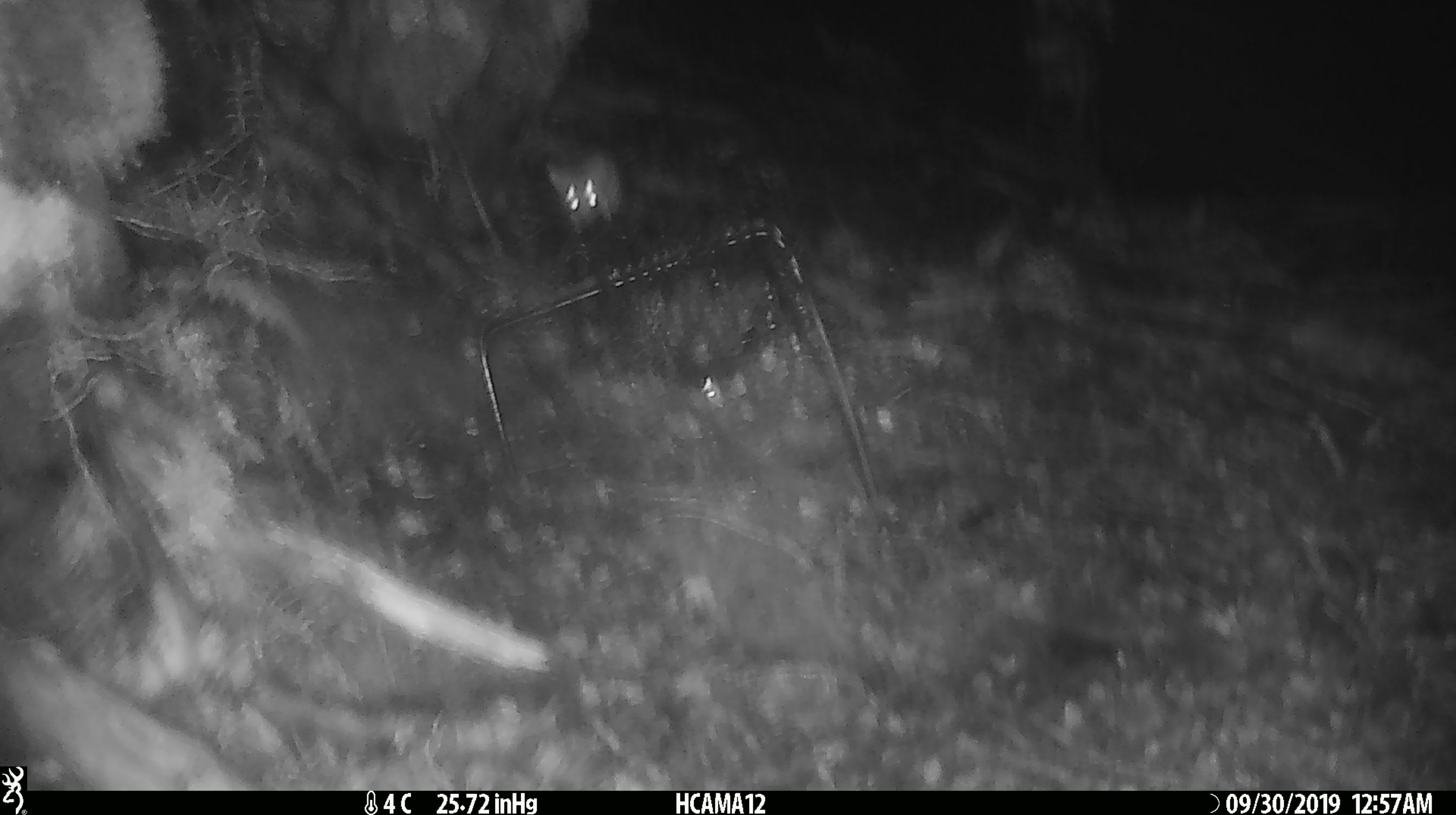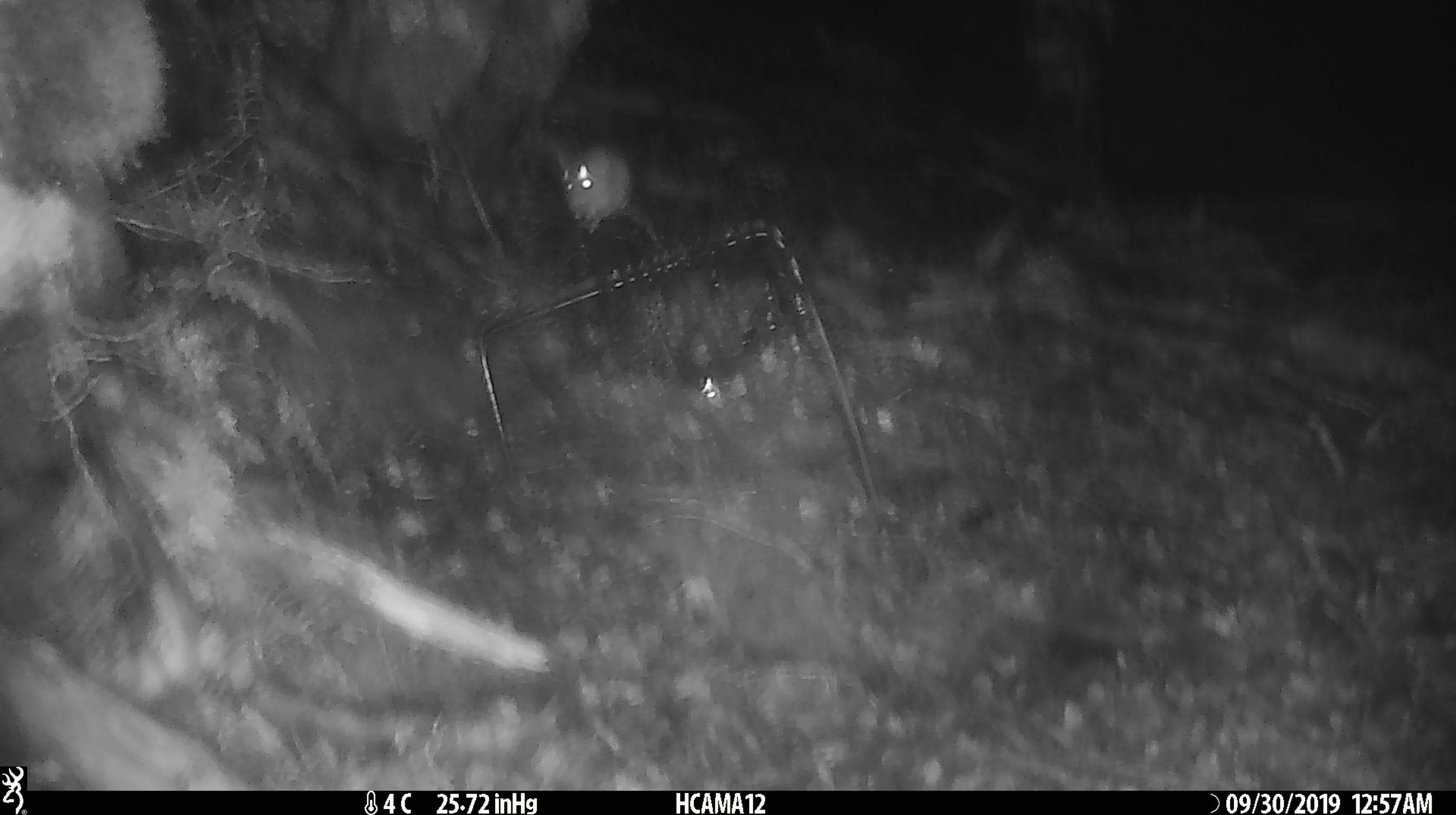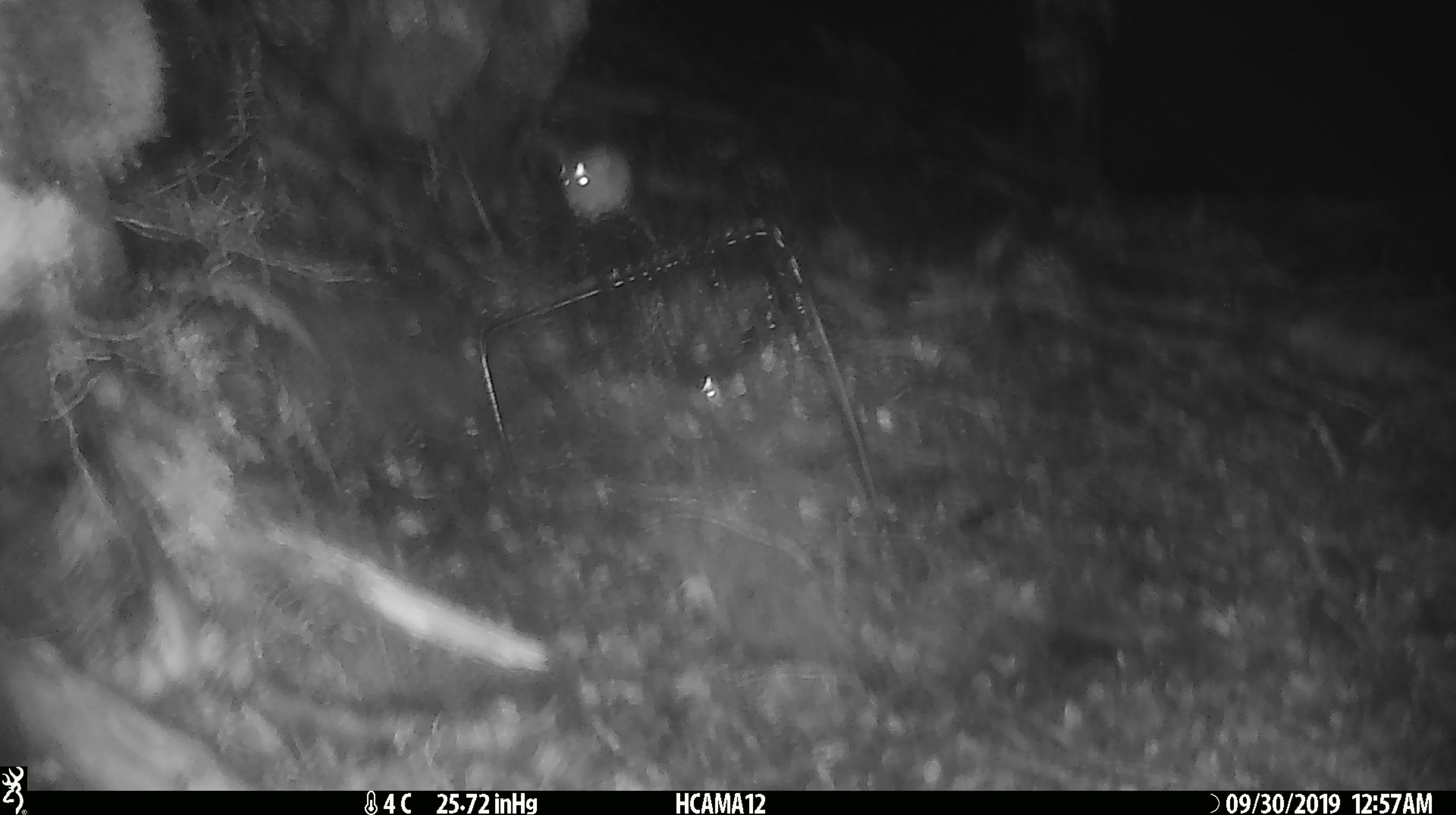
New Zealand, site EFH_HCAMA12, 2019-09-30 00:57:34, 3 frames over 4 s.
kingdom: Animalia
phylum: Chordata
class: Mammalia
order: Rodentia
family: Muridae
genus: Mus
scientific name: Mus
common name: mouse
Mouse (Mus).